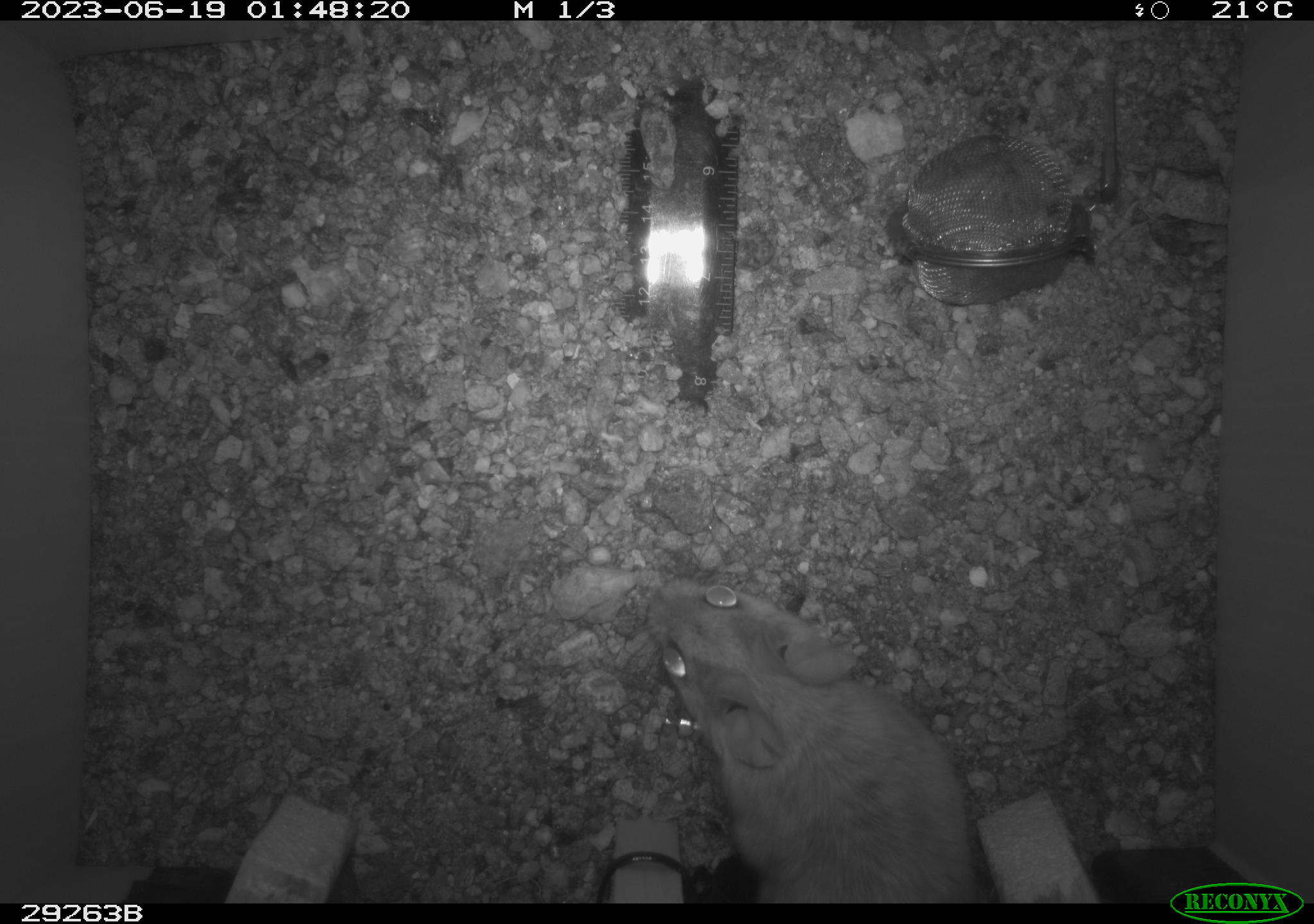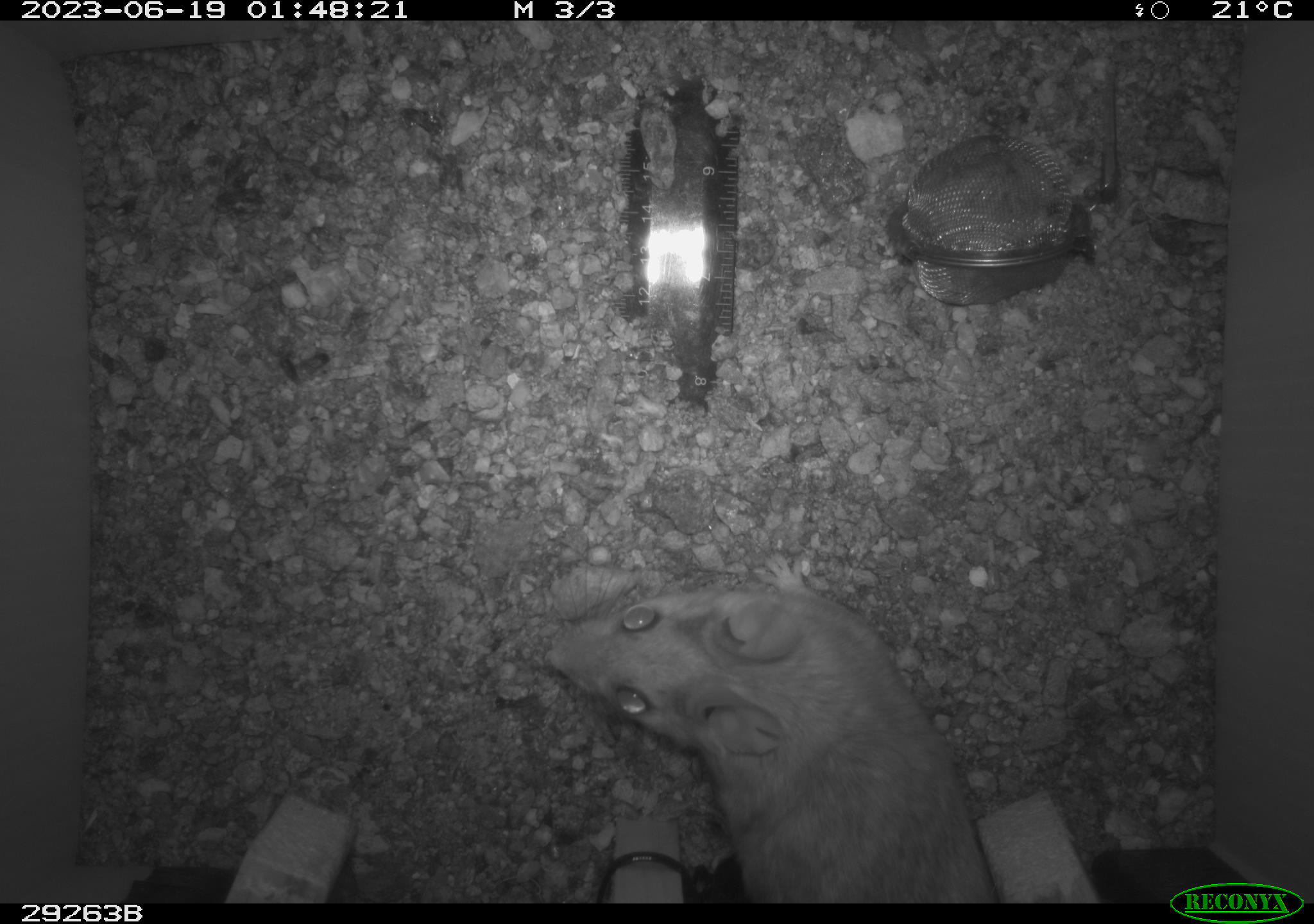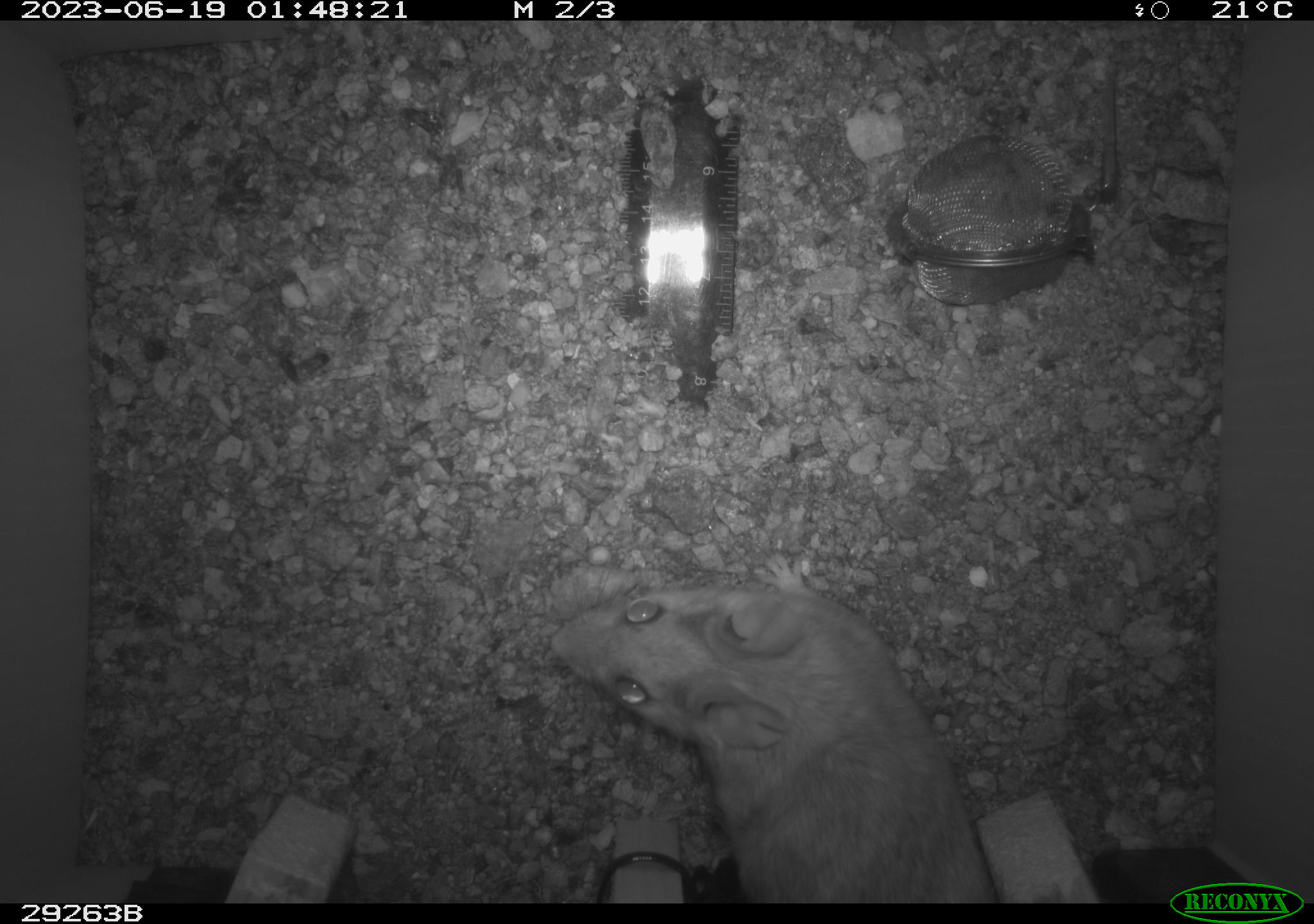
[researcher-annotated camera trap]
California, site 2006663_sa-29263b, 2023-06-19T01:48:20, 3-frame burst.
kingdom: Animalia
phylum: Chordata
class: Mammalia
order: Rodentia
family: Cricetidae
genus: Neotoma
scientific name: Neotoma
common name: pack rat or woodrat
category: neotoma species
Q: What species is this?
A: Neotoma species (pack rat or woodrat) (Neotoma).